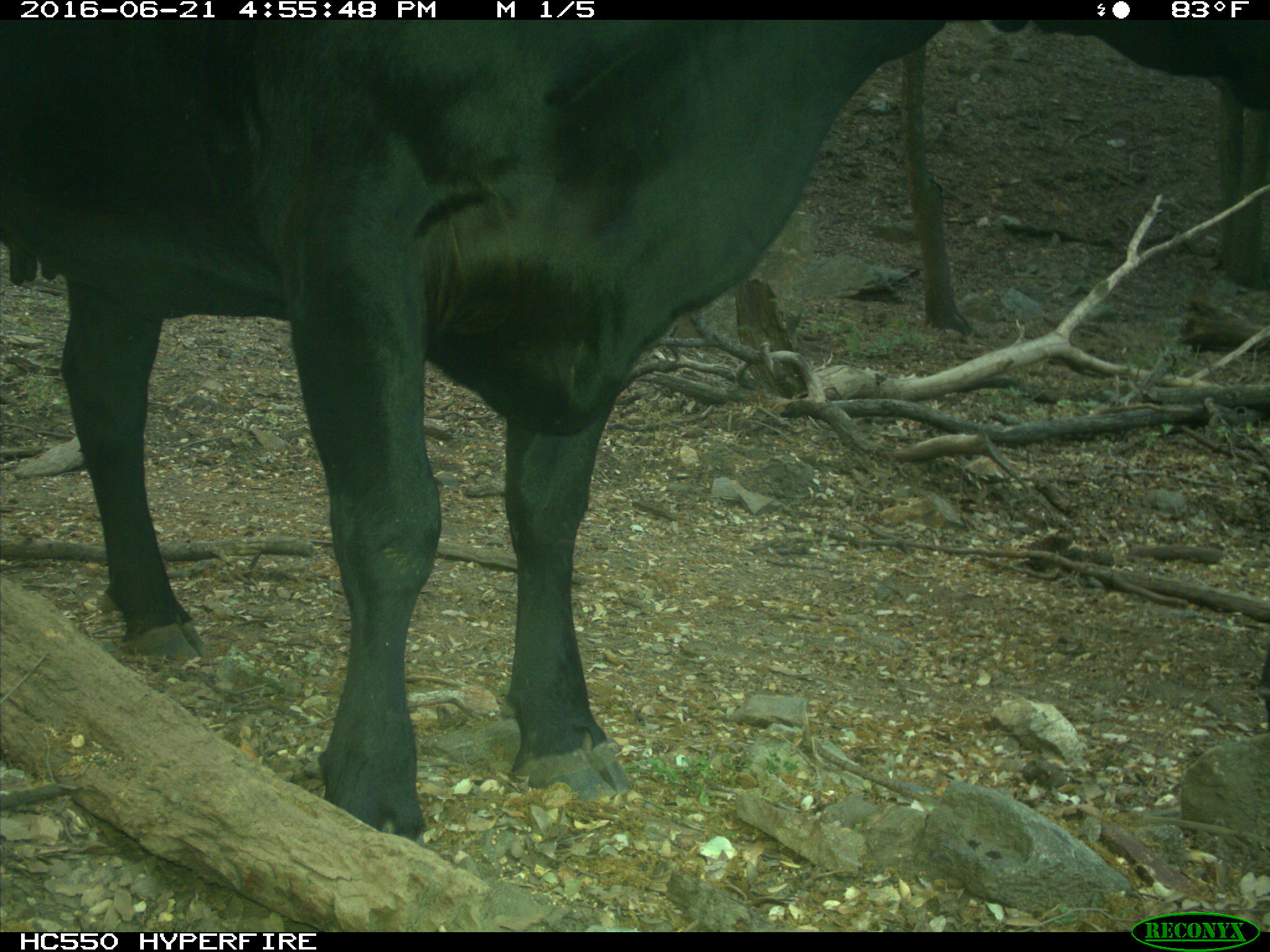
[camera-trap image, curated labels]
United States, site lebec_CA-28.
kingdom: Animalia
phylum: Chordata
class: Mammalia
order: Artiodactyla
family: Bovidae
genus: Bos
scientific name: Bos taurus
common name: domestic cow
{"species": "Bos taurus (domestic cow)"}